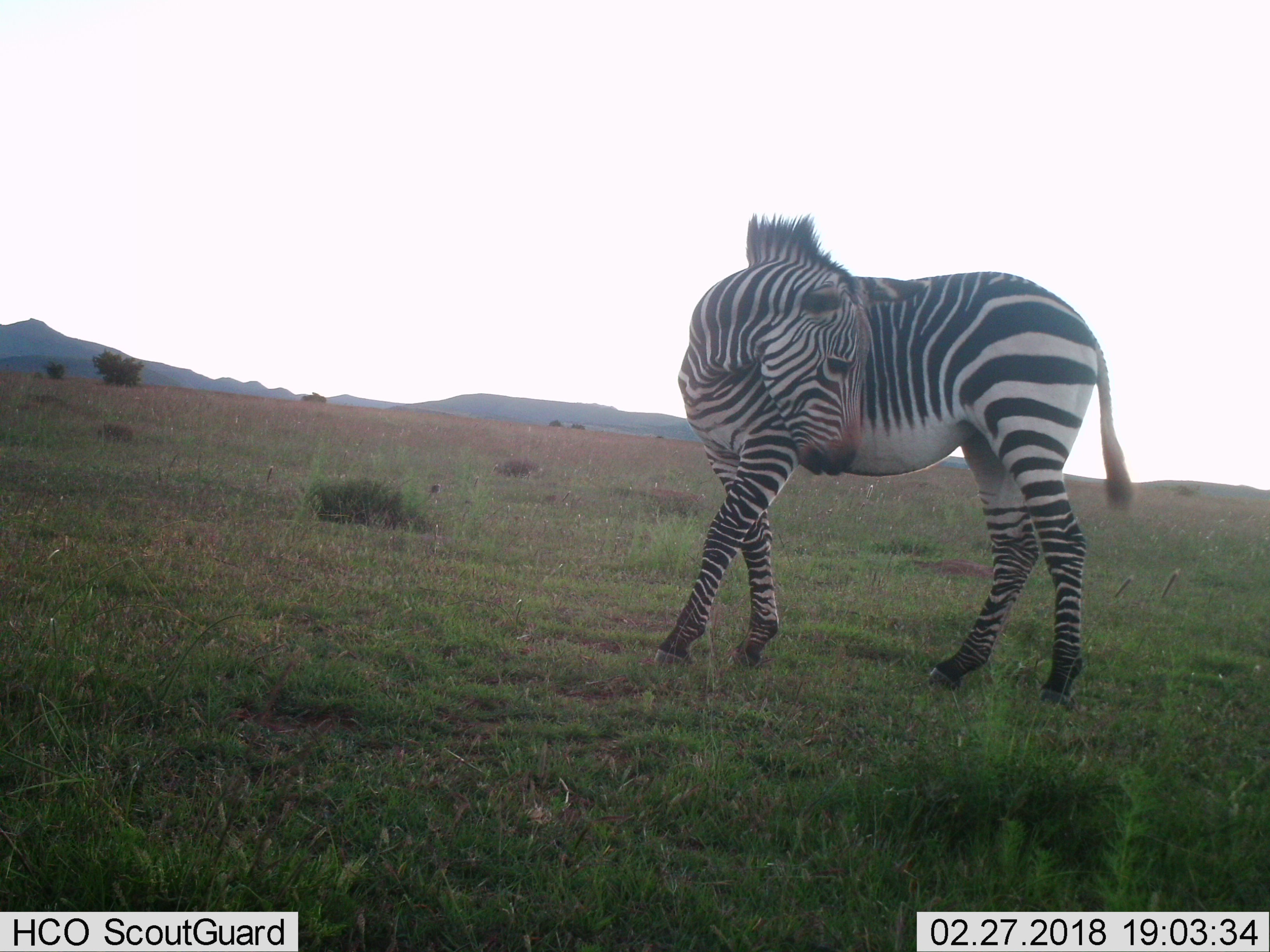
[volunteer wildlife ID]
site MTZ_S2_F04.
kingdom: Animalia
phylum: Chordata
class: Mammalia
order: Perissodactyla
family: Equidae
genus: Equus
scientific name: Equus zebra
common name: mountain zebra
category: zebramountain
Zebramountain (mountain zebra) (Equus zebra), count 1. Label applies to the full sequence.